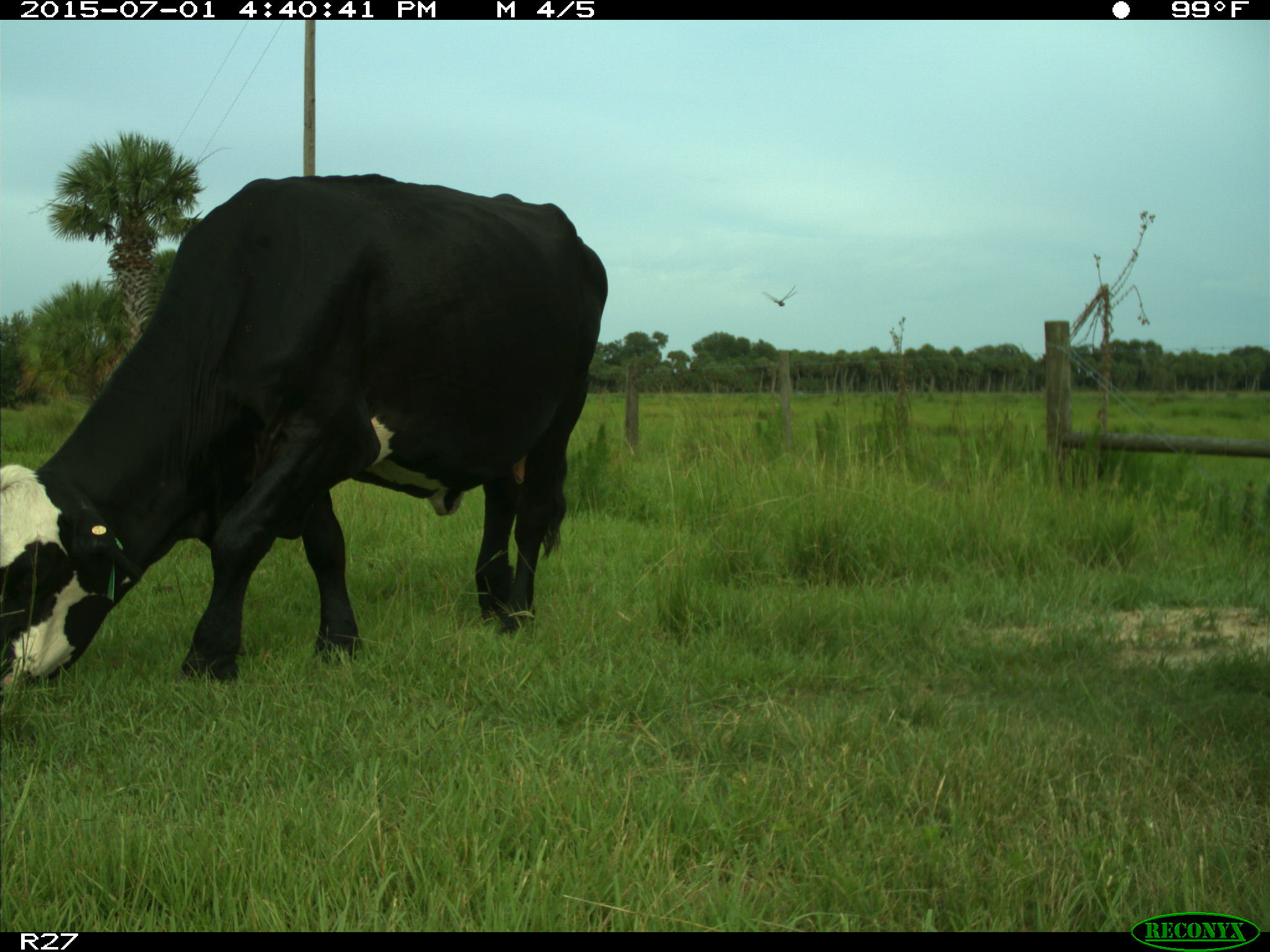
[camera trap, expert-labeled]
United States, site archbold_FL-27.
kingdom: Animalia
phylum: Chordata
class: Mammalia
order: Artiodactyla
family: Bovidae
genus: Bos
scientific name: Bos taurus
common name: domestic cow